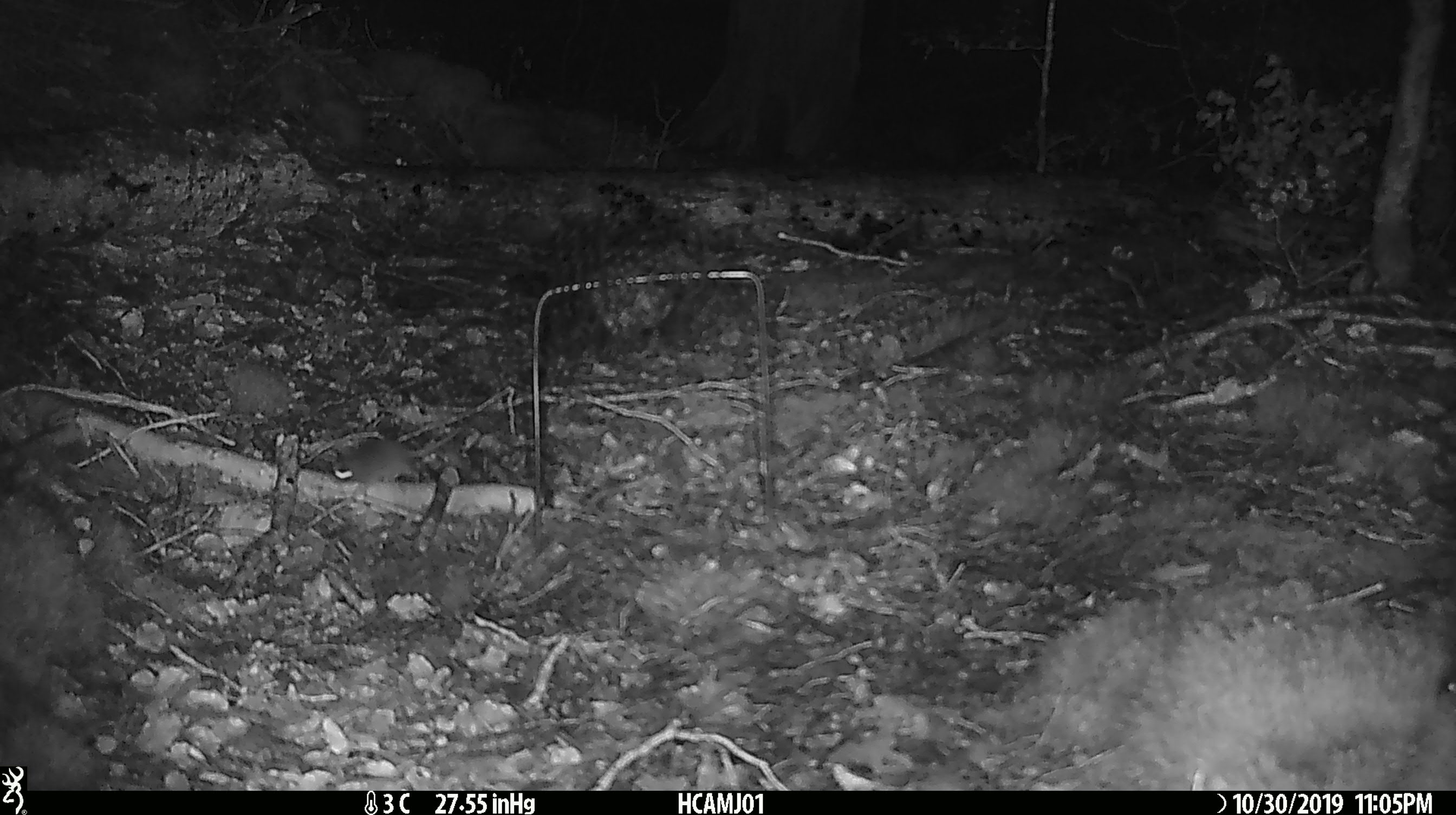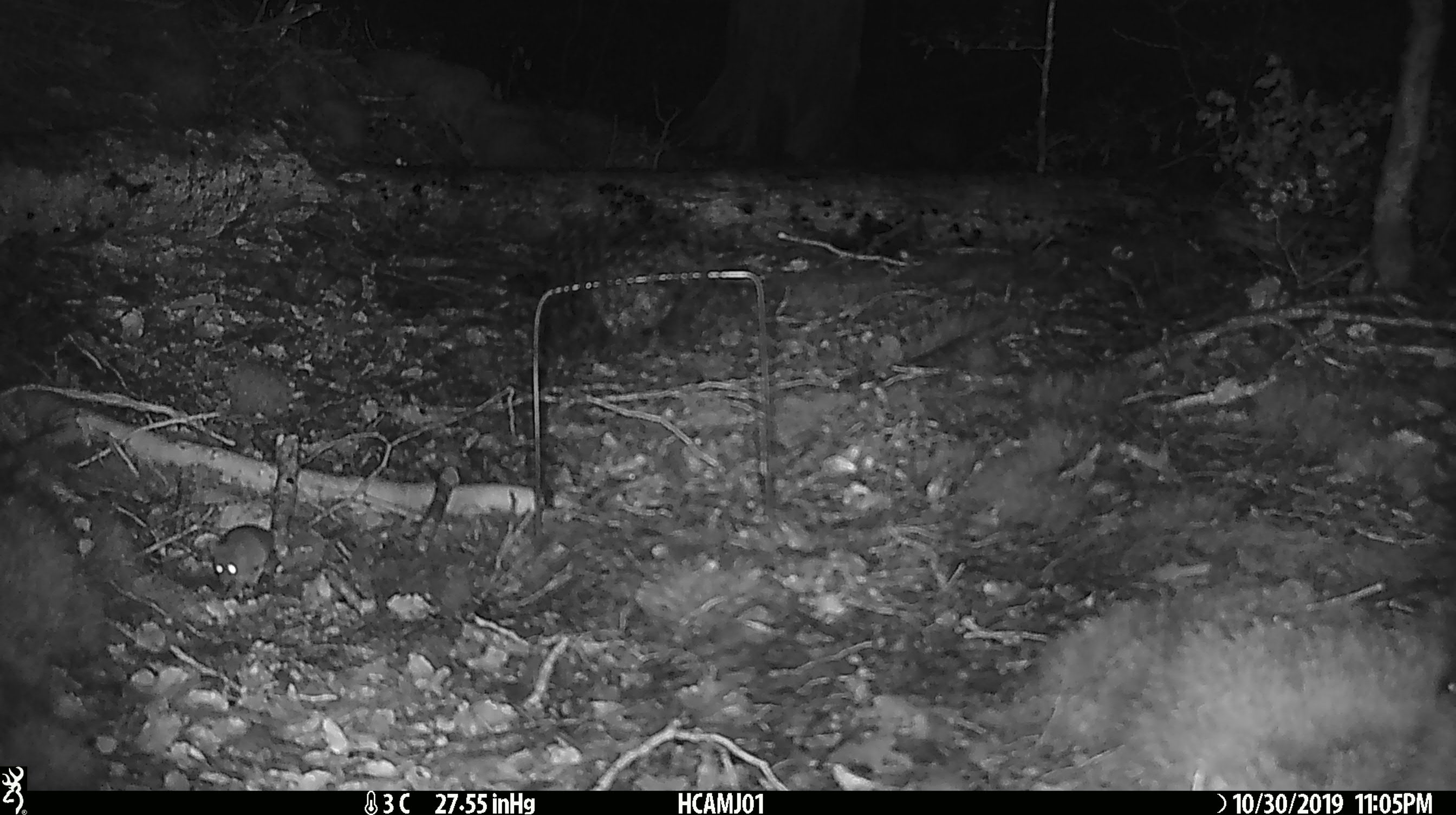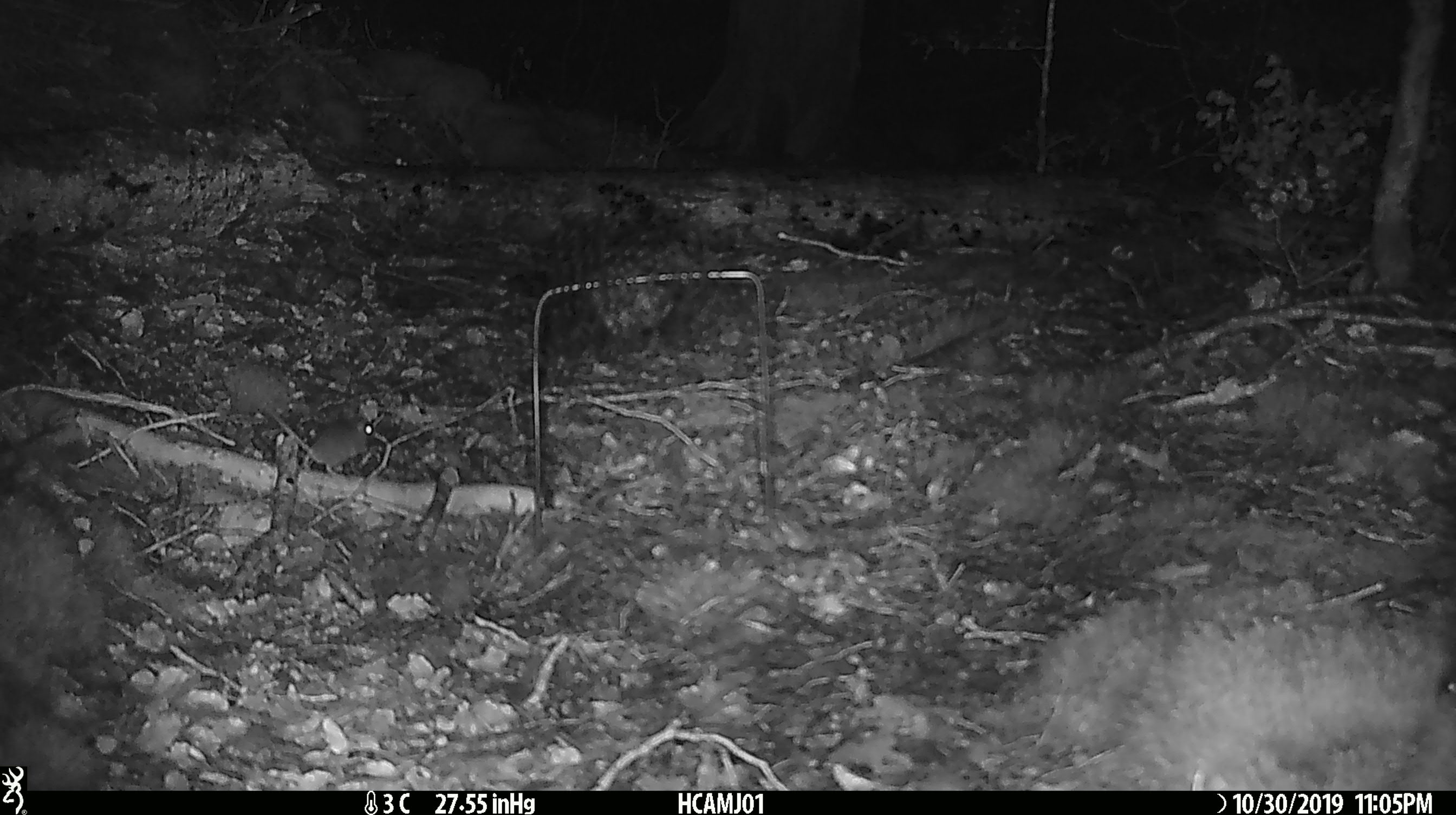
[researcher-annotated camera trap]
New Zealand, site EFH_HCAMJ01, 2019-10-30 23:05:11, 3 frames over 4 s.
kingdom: Animalia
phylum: Chordata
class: Mammalia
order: Rodentia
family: Muridae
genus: Mus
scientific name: Mus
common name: mouse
Mouse (Mus).